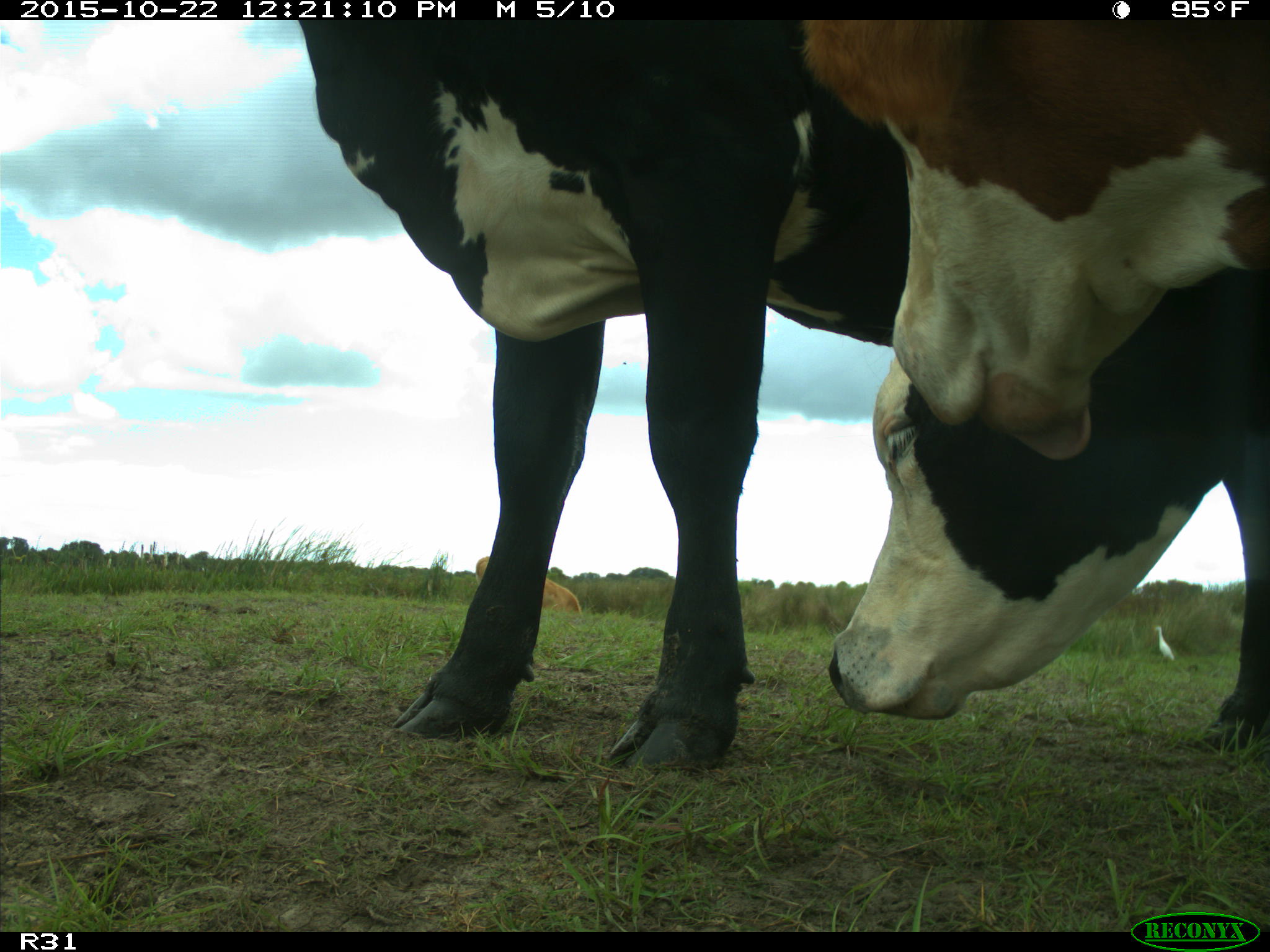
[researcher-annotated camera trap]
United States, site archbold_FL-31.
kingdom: Animalia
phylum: Chordata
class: Mammalia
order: Artiodactyla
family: Bovidae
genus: Bos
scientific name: Bos taurus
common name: domestic cow